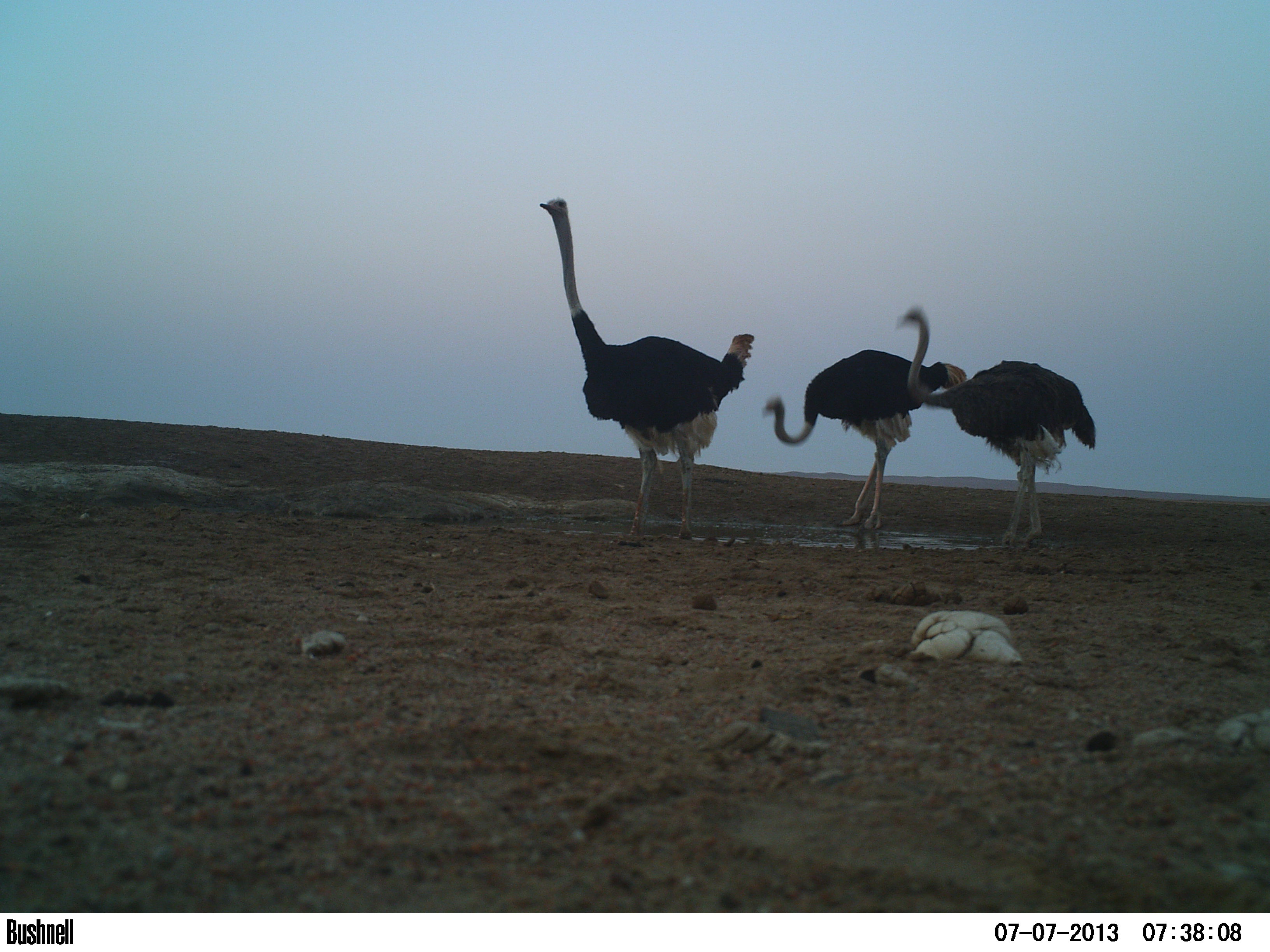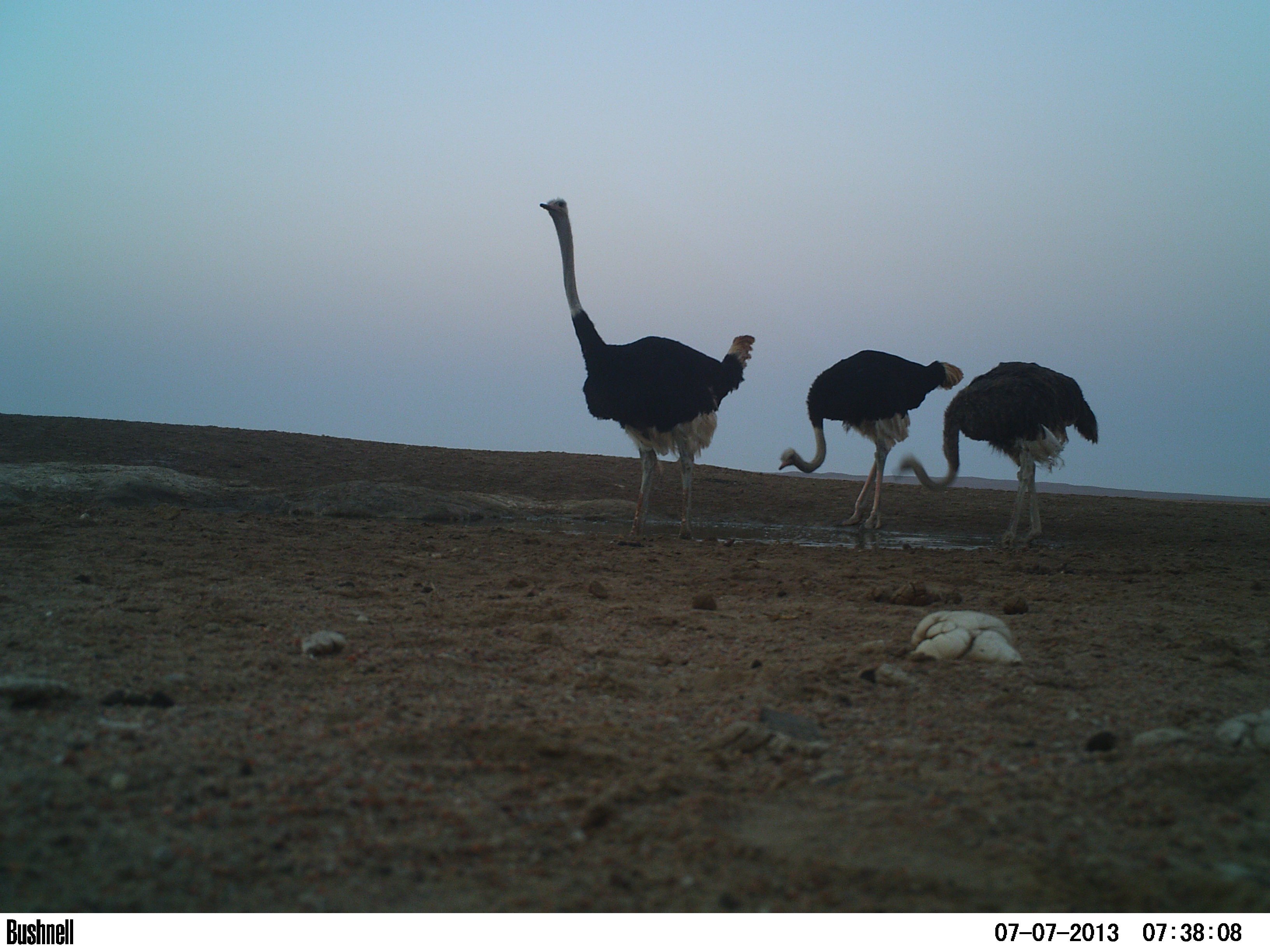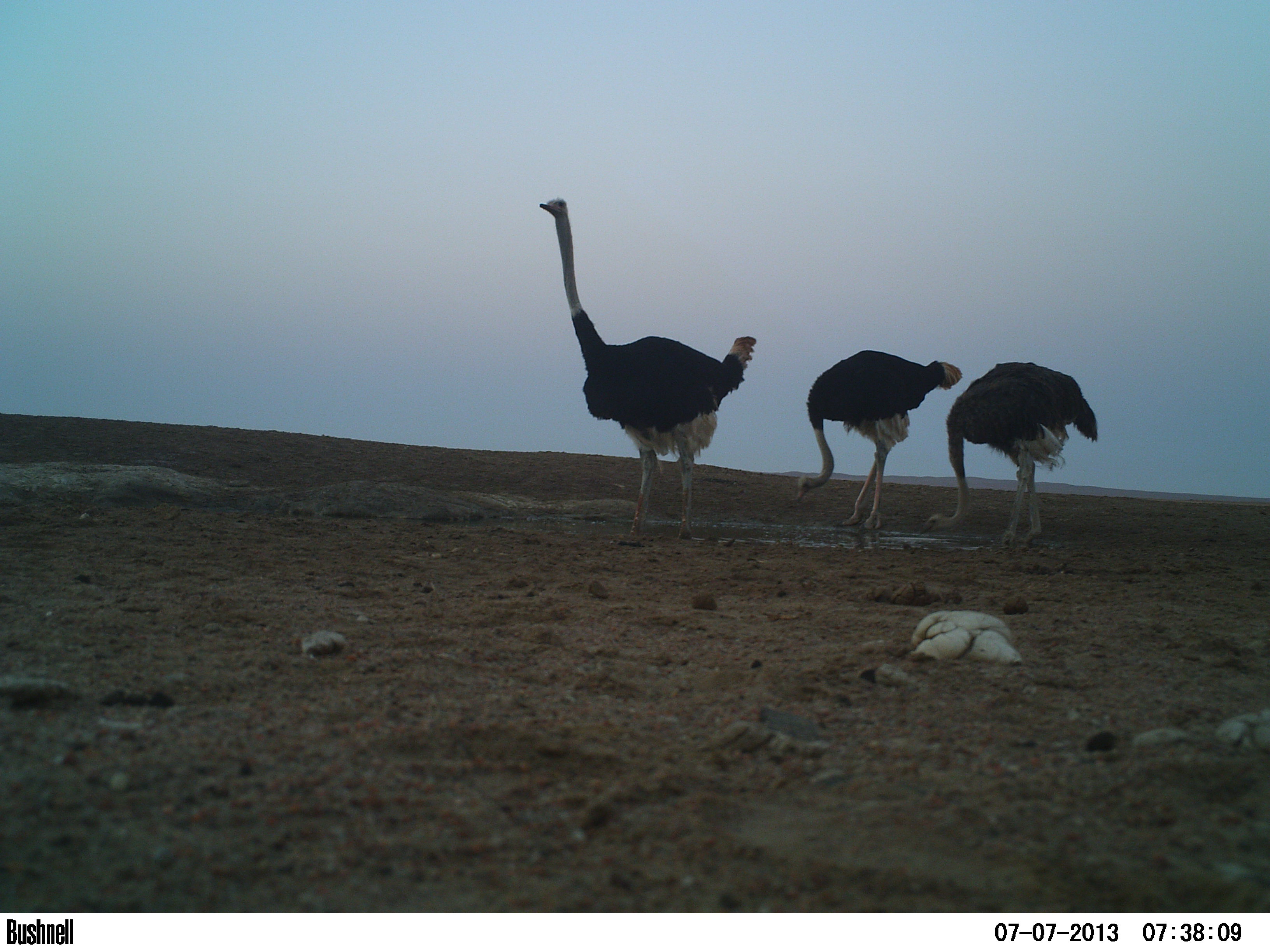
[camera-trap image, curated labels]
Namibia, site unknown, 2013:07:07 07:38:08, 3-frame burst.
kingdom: Animalia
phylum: Chordata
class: Aves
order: Struthioniformes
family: Struthionidae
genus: Struthio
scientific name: Struthio camelus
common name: common ostrich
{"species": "Struthio camelus (common ostrich)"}